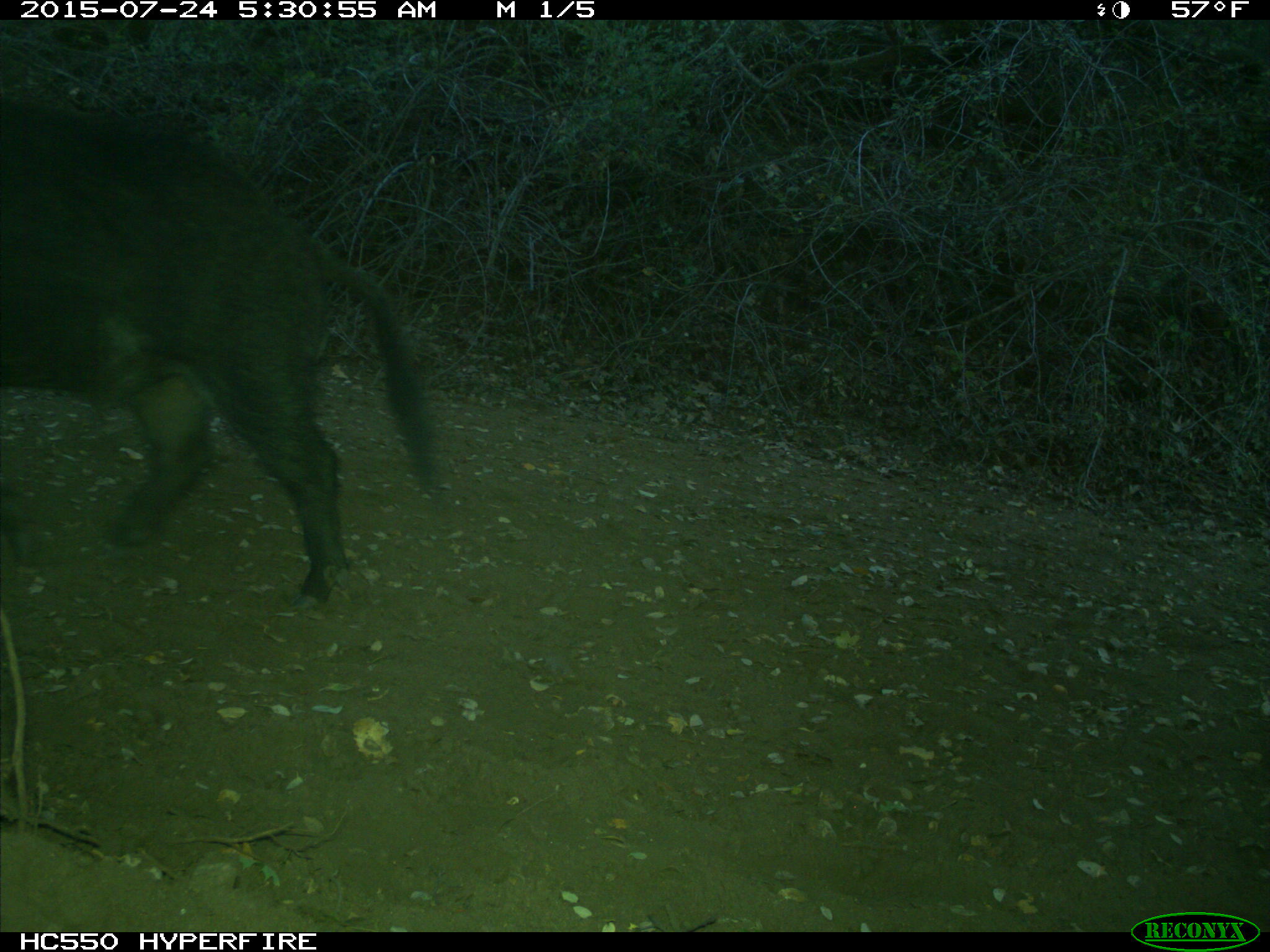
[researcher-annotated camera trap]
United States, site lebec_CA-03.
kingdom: Animalia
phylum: Chordata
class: Mammalia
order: Artiodactyla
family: Suidae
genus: Sus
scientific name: Sus scrofa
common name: wild boar